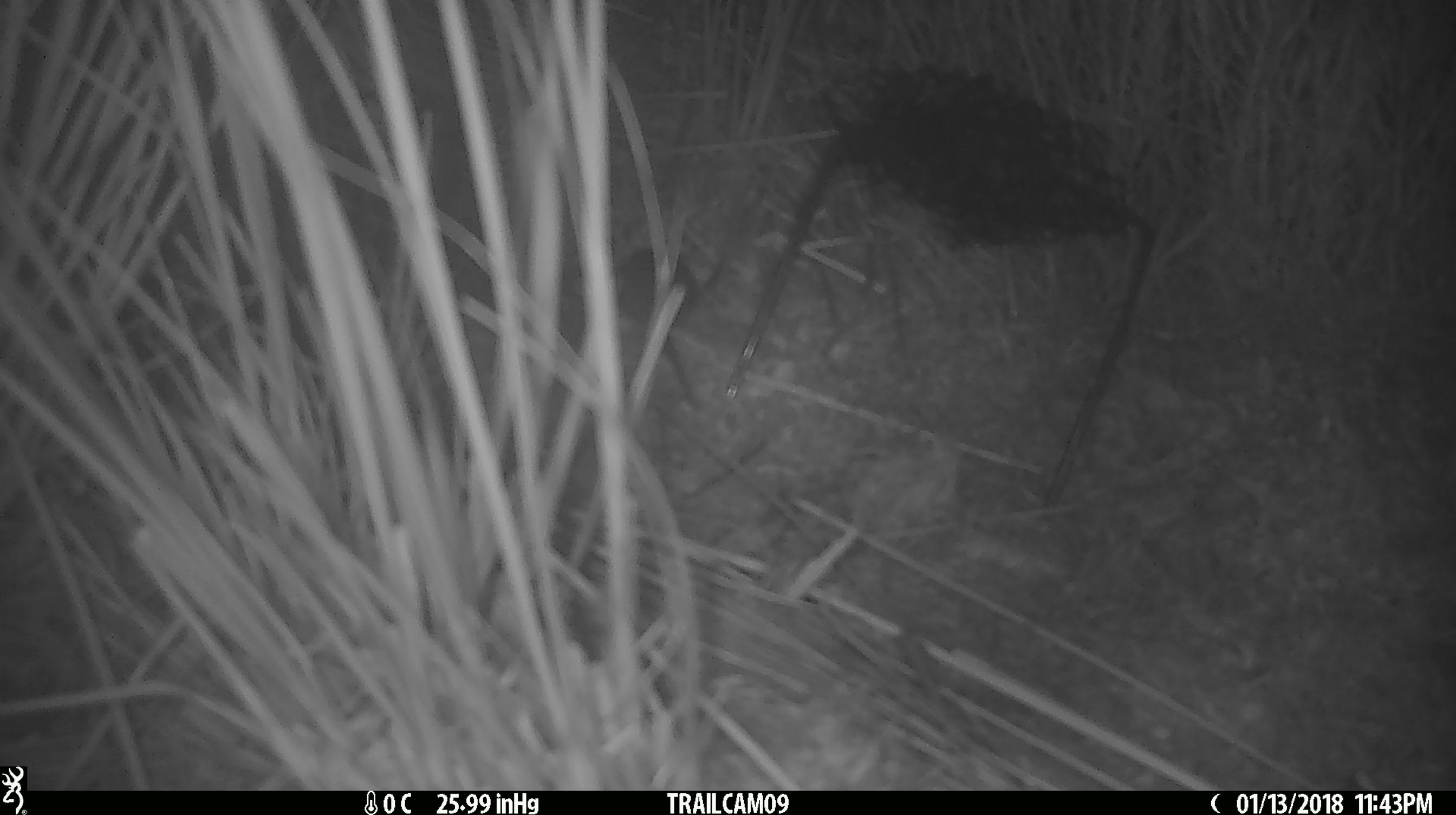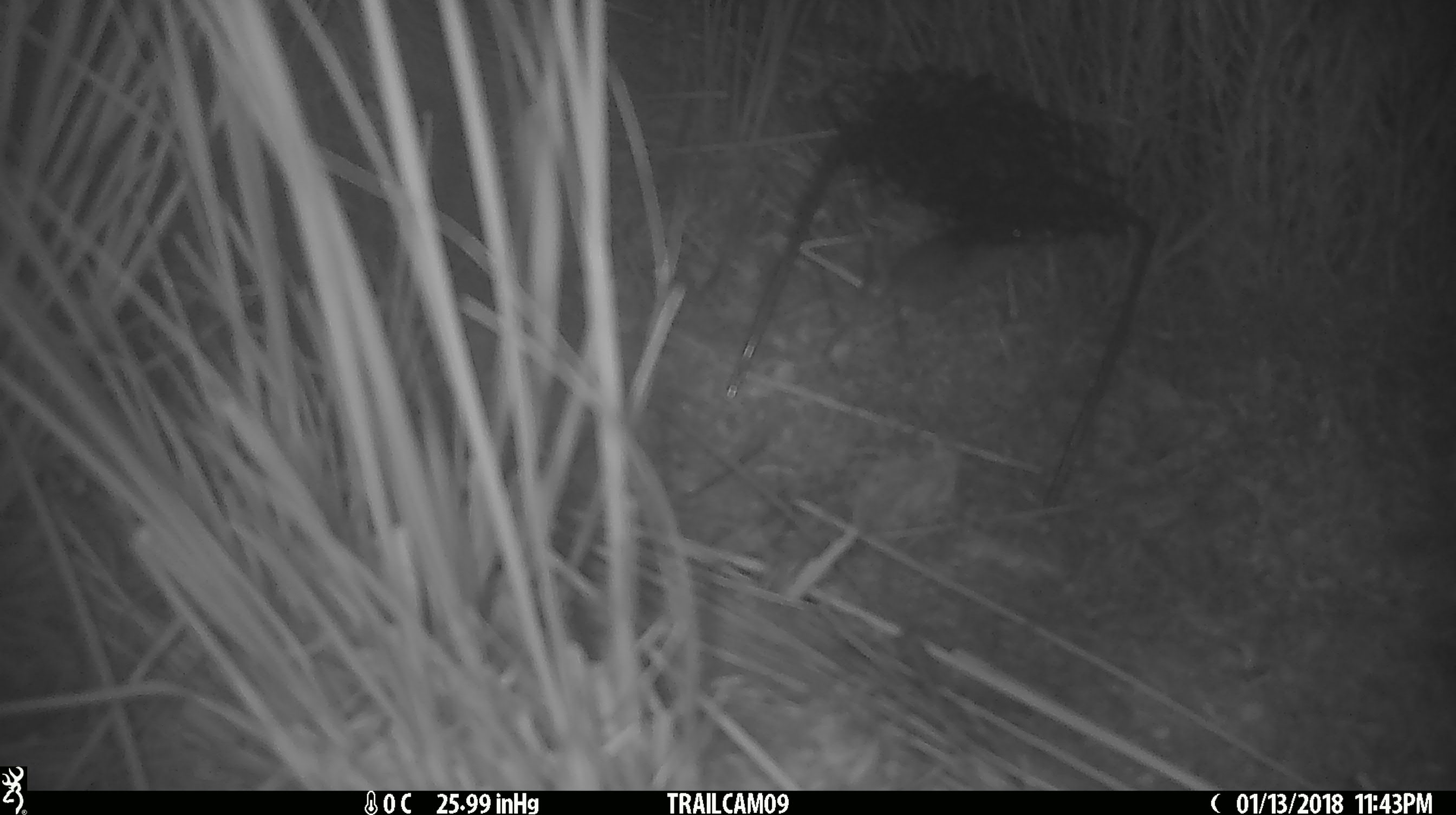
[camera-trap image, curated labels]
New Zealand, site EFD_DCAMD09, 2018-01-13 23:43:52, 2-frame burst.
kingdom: Animalia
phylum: Chordata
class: Mammalia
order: Rodentia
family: Muridae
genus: Mus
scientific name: Mus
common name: mouse